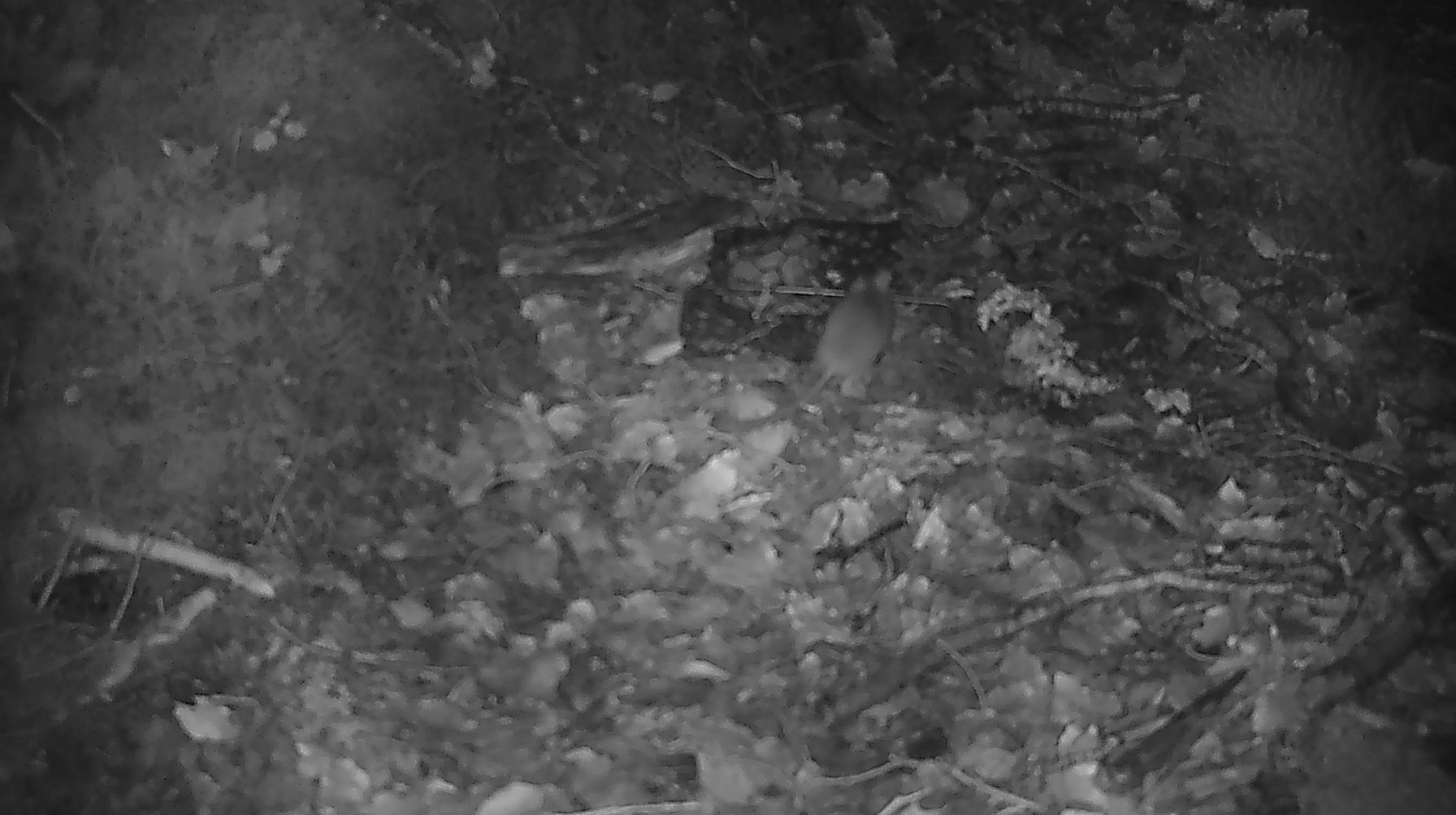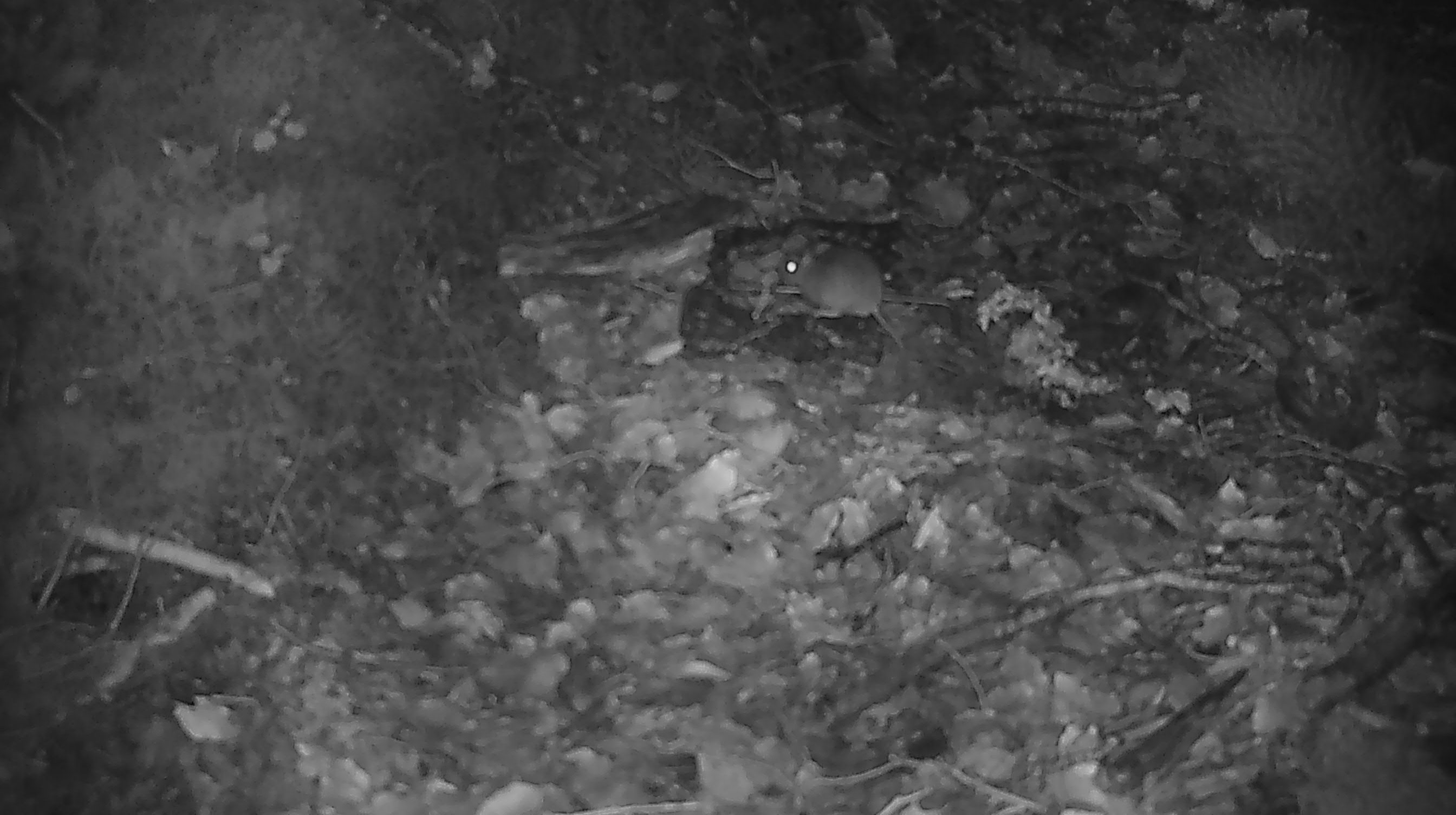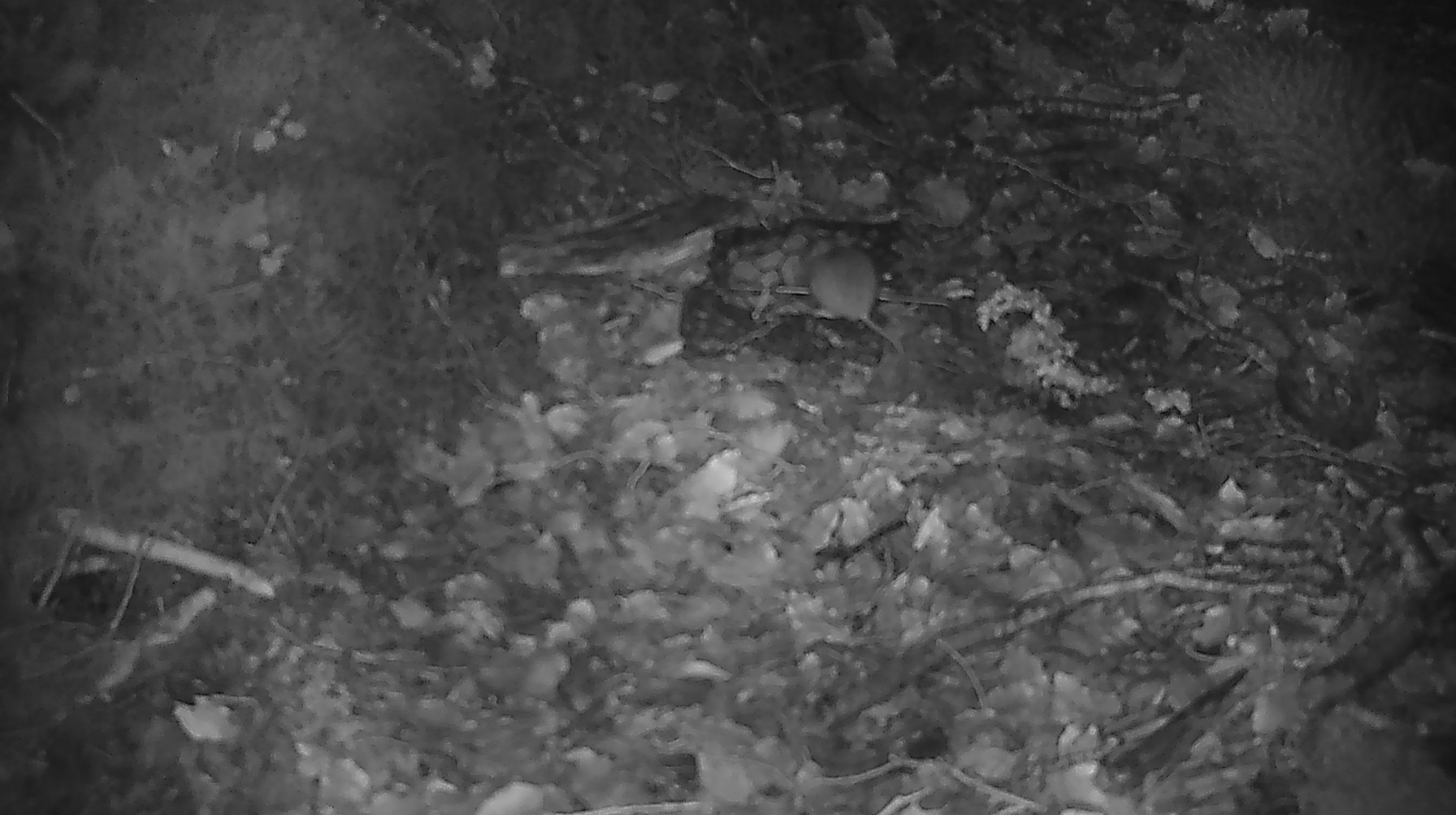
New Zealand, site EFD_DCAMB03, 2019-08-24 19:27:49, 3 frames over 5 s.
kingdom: Animalia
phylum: Chordata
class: Mammalia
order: Rodentia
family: Muridae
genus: Mus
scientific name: Mus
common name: mouse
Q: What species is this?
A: Mouse (Mus).